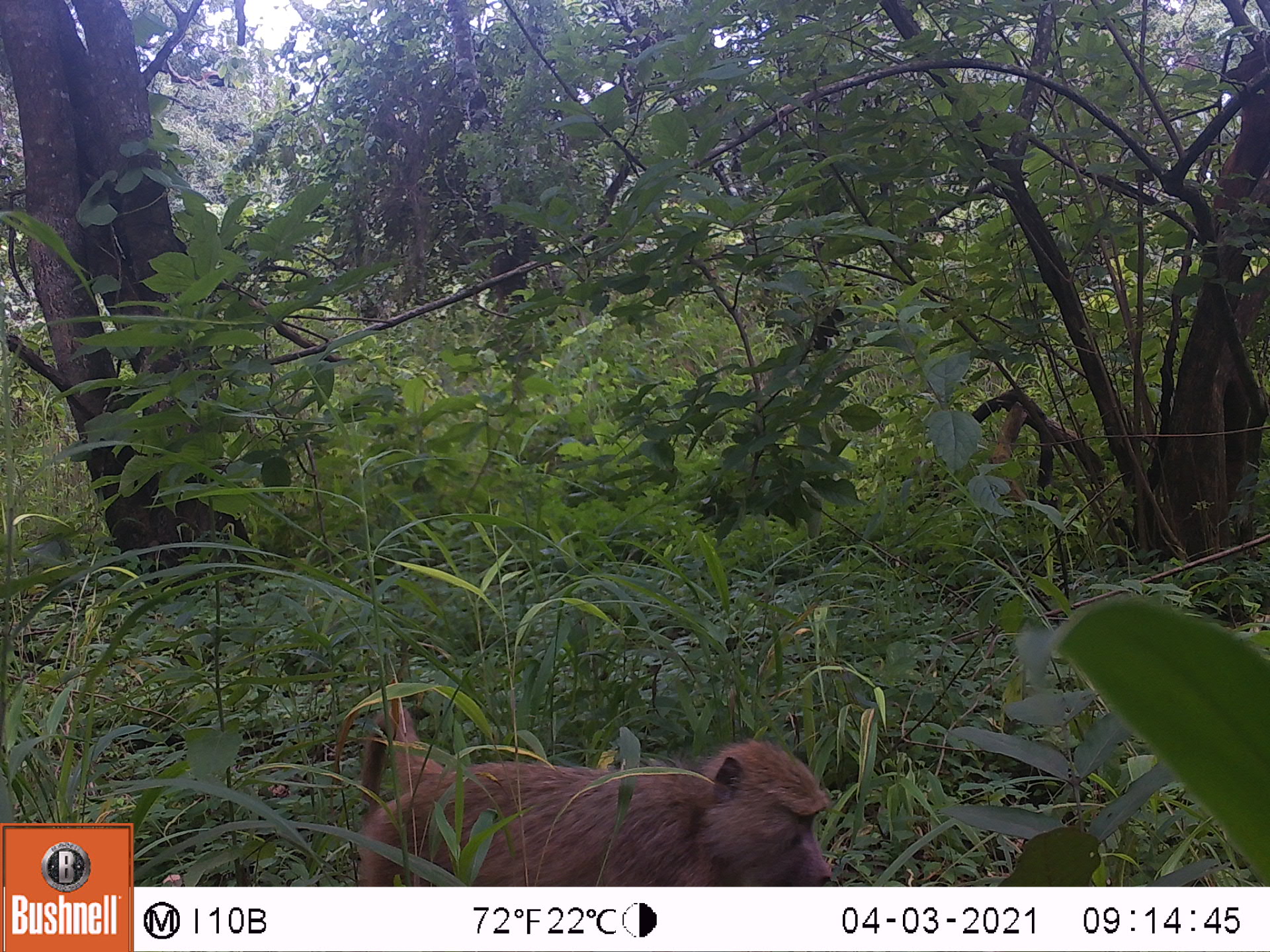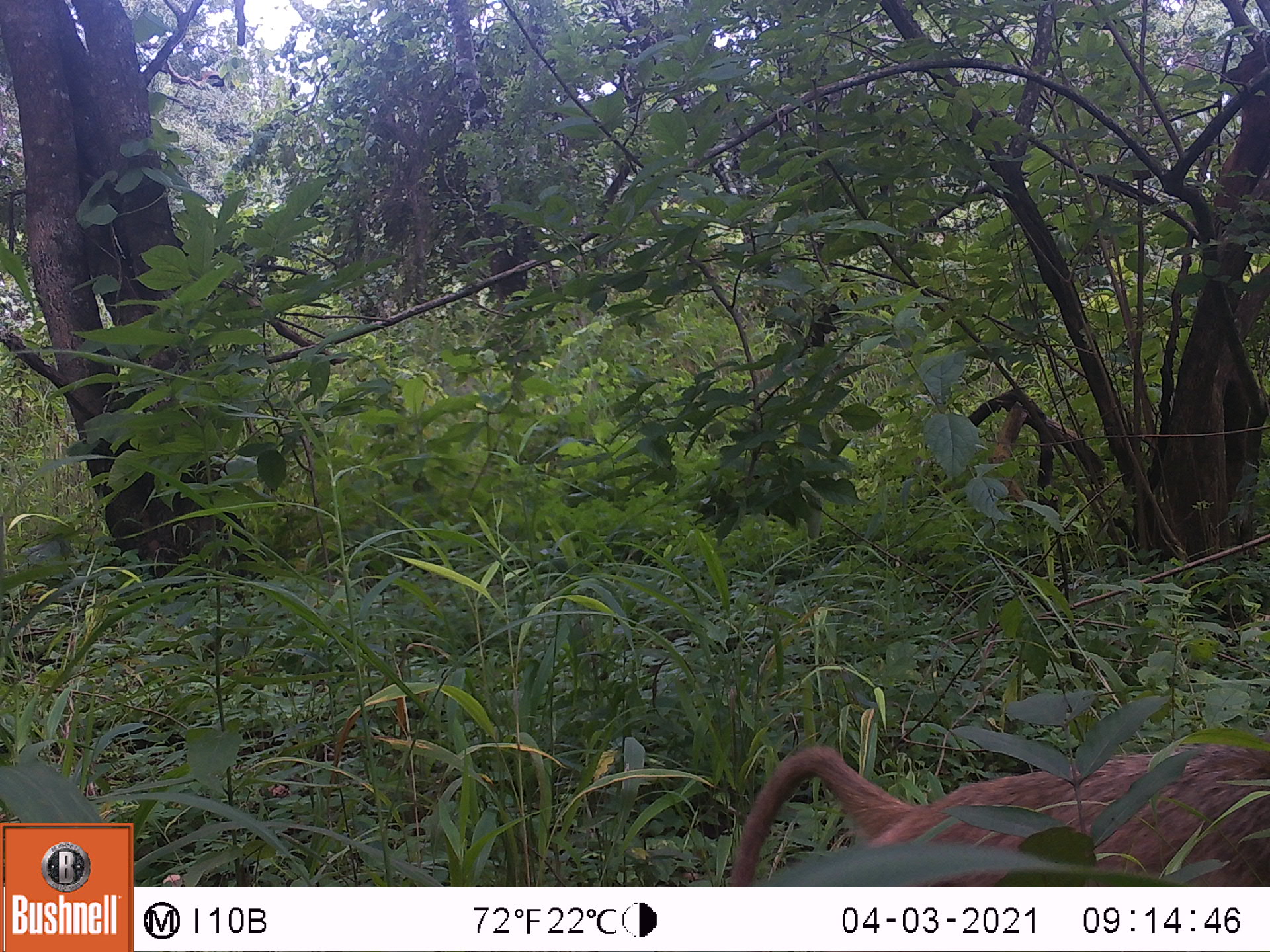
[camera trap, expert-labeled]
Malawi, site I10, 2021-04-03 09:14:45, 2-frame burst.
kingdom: Animalia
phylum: Chordata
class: Mammalia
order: Primates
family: Cercopithecidae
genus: Papio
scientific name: Papio cynocephalus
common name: yellow baboon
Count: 1.